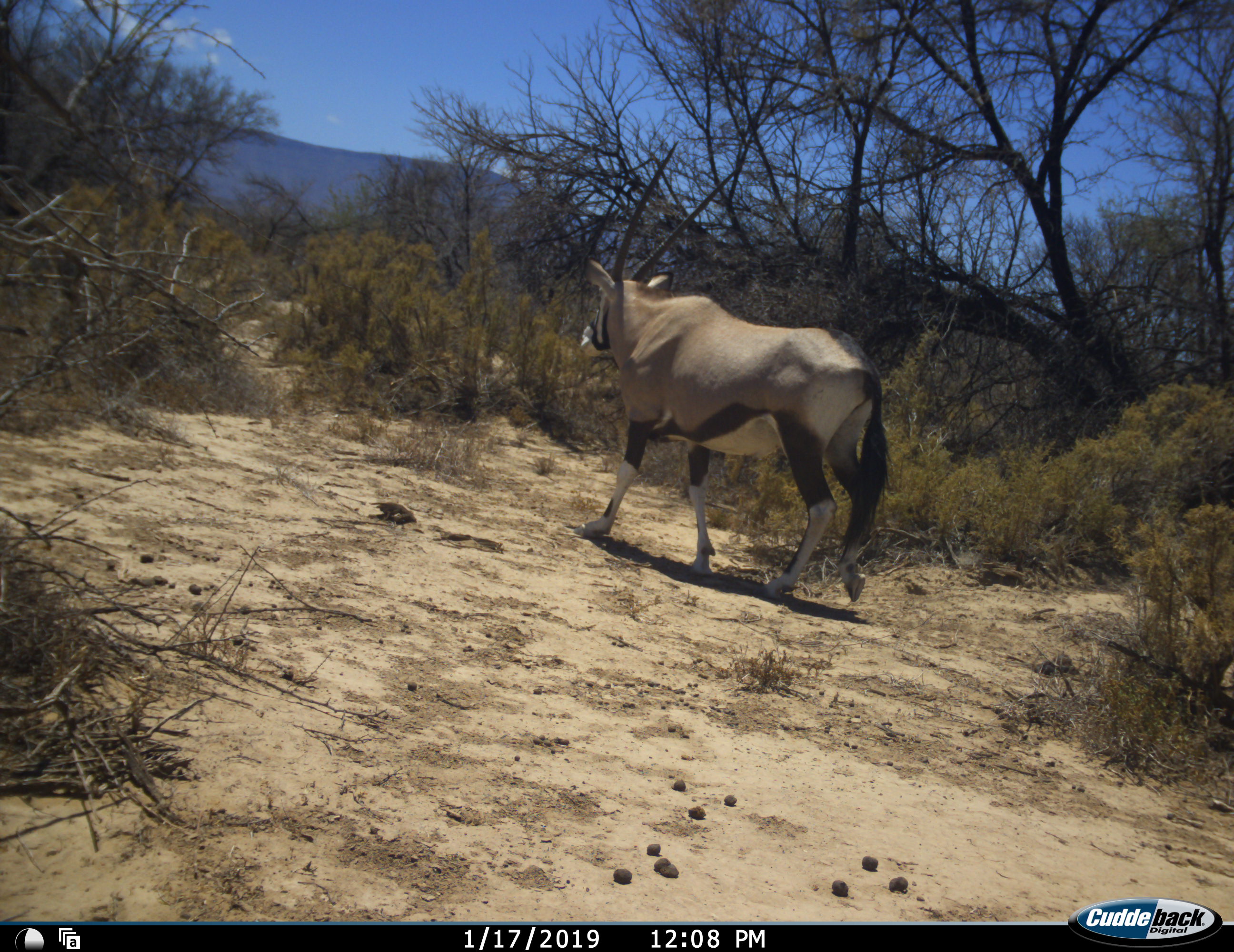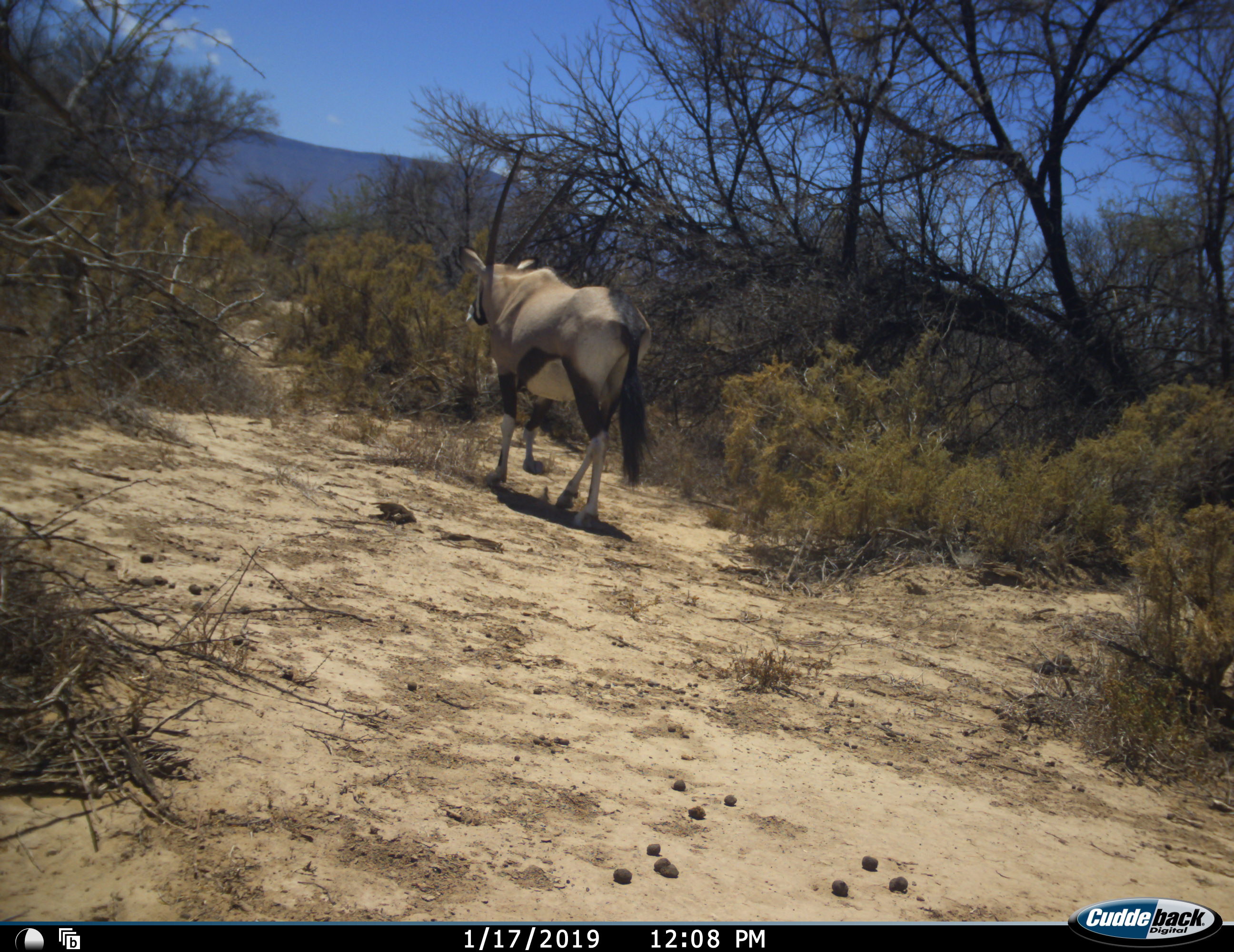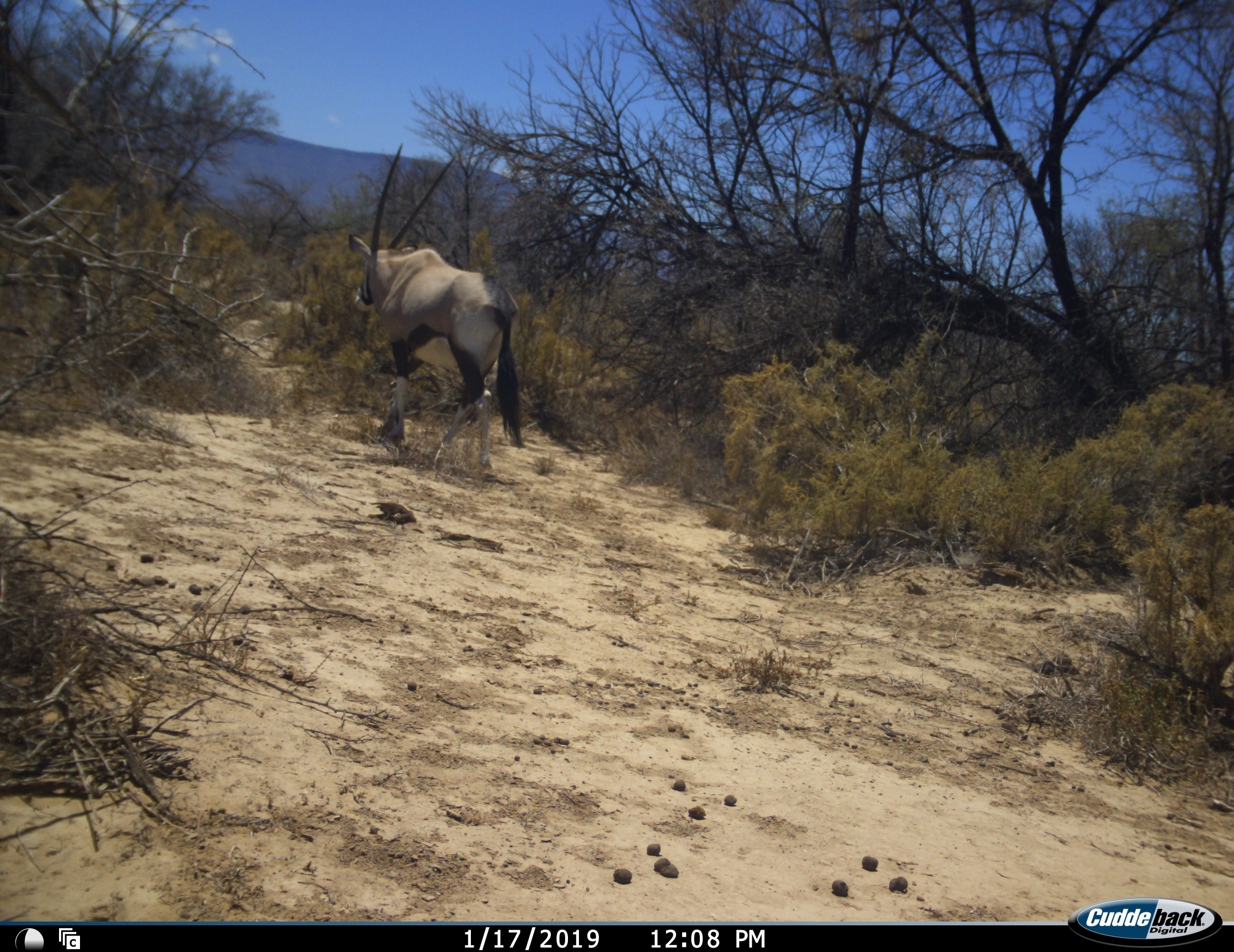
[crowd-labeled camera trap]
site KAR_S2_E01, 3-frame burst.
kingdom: Animalia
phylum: Chordata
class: Mammalia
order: Artiodactyla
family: Bovidae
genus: Oryx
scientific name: Oryx gazella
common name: gemsbok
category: oryx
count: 1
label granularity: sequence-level